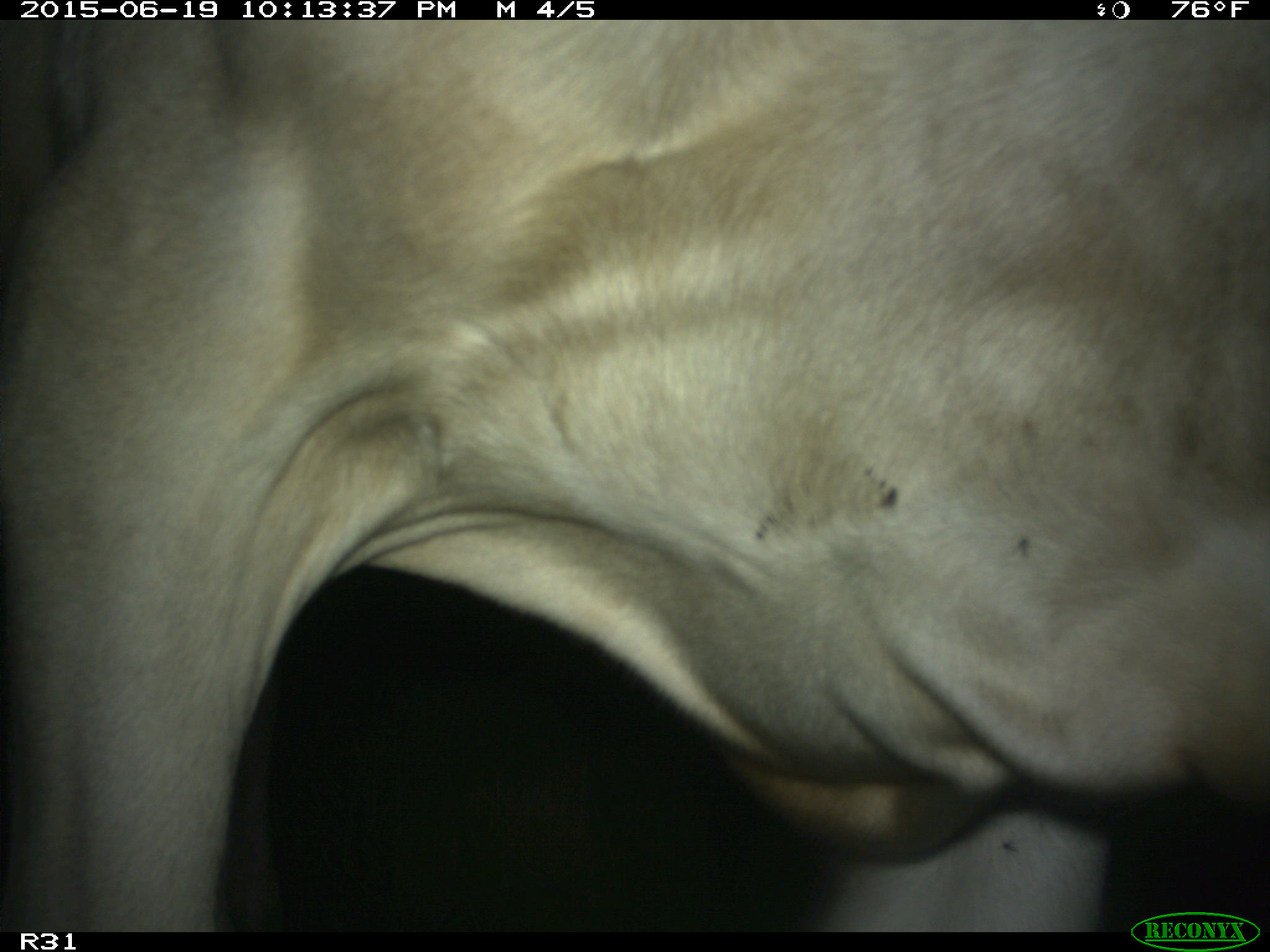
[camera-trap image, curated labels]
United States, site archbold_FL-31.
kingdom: Animalia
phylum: Chordata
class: Mammalia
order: Artiodactyla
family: Bovidae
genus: Bos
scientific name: Bos taurus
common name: domestic cow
Bos taurus (domestic cow).